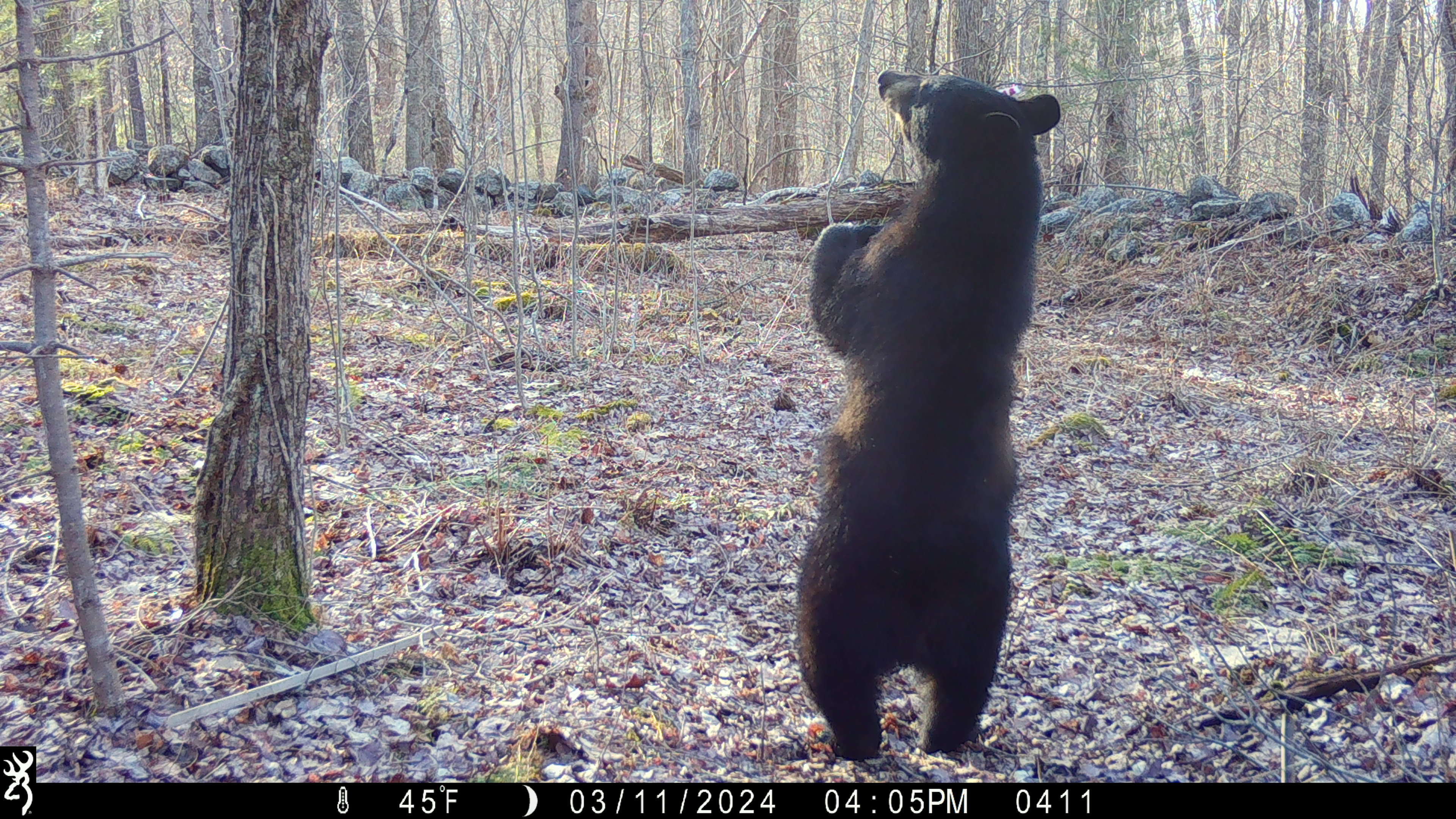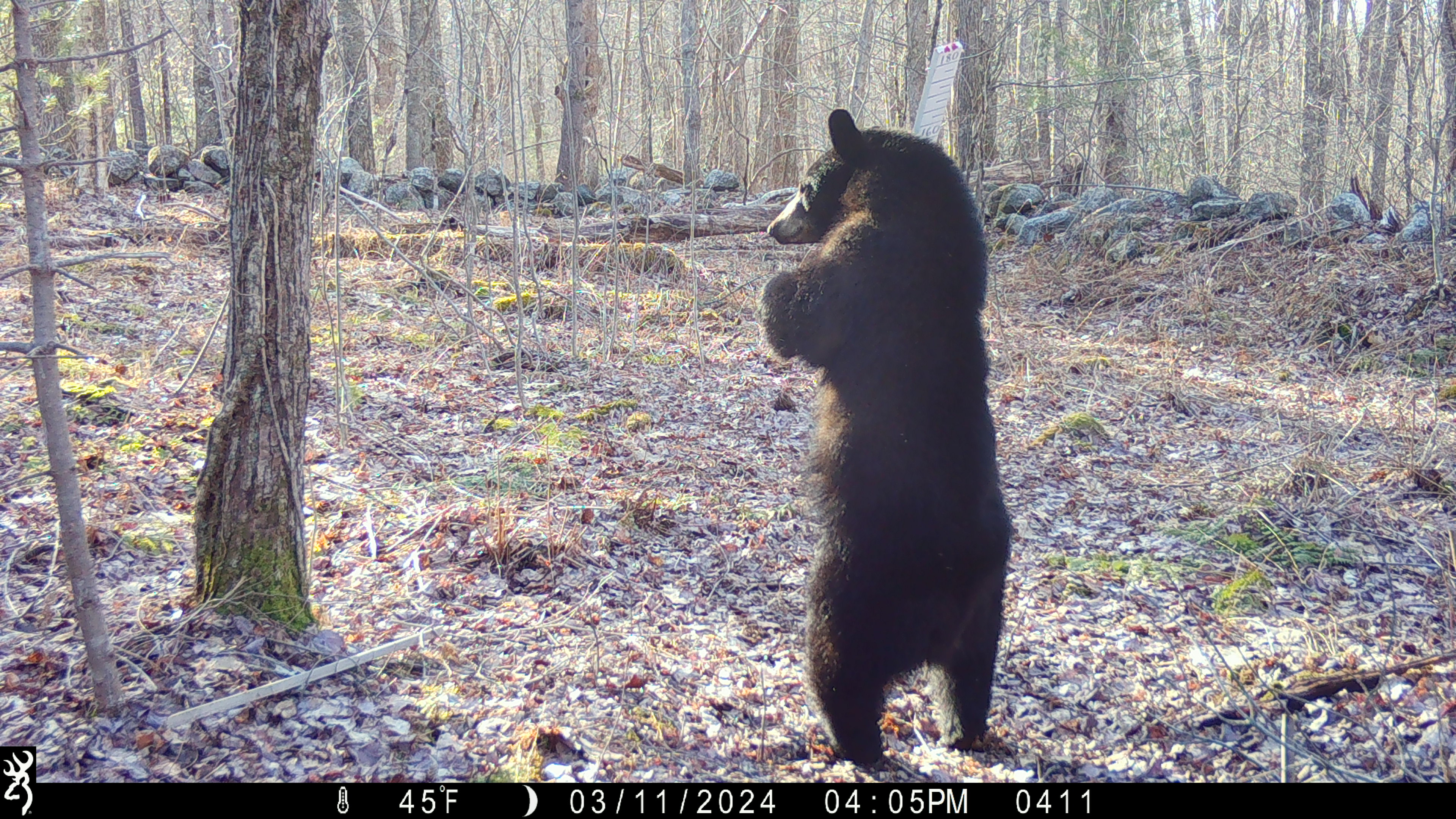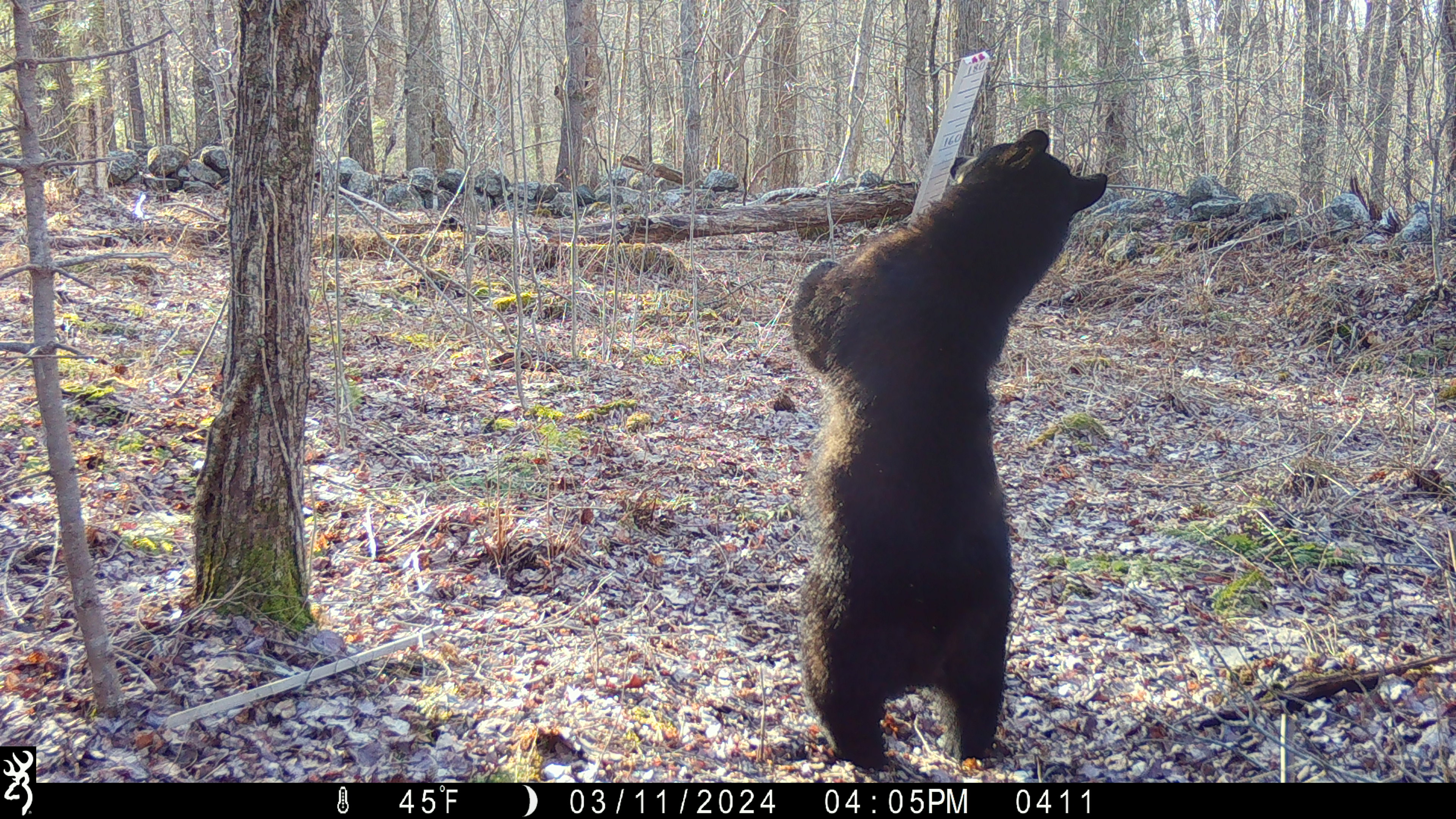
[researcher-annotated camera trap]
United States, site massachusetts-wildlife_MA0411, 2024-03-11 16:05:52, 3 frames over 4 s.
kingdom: Animalia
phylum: Chordata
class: Mammalia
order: Carnivora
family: Ursidae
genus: Ursus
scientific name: Ursus americanus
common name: black bear